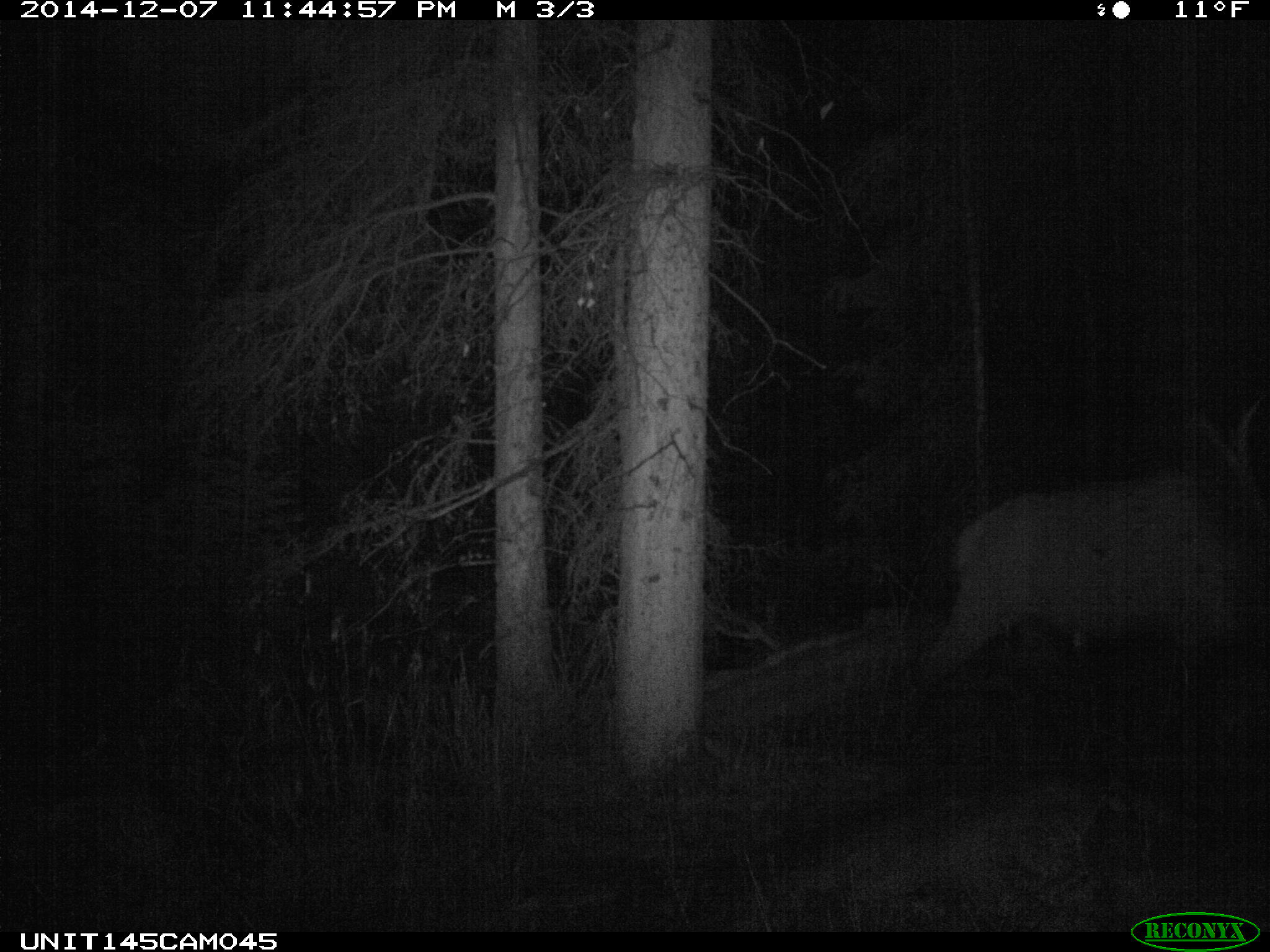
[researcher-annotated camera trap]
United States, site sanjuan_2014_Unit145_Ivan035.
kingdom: Animalia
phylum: Chordata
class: Mammalia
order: Artiodactyla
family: Cervidae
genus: Cervus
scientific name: Cervus elaphus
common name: red deer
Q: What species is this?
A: Cervus elaphus (red deer).